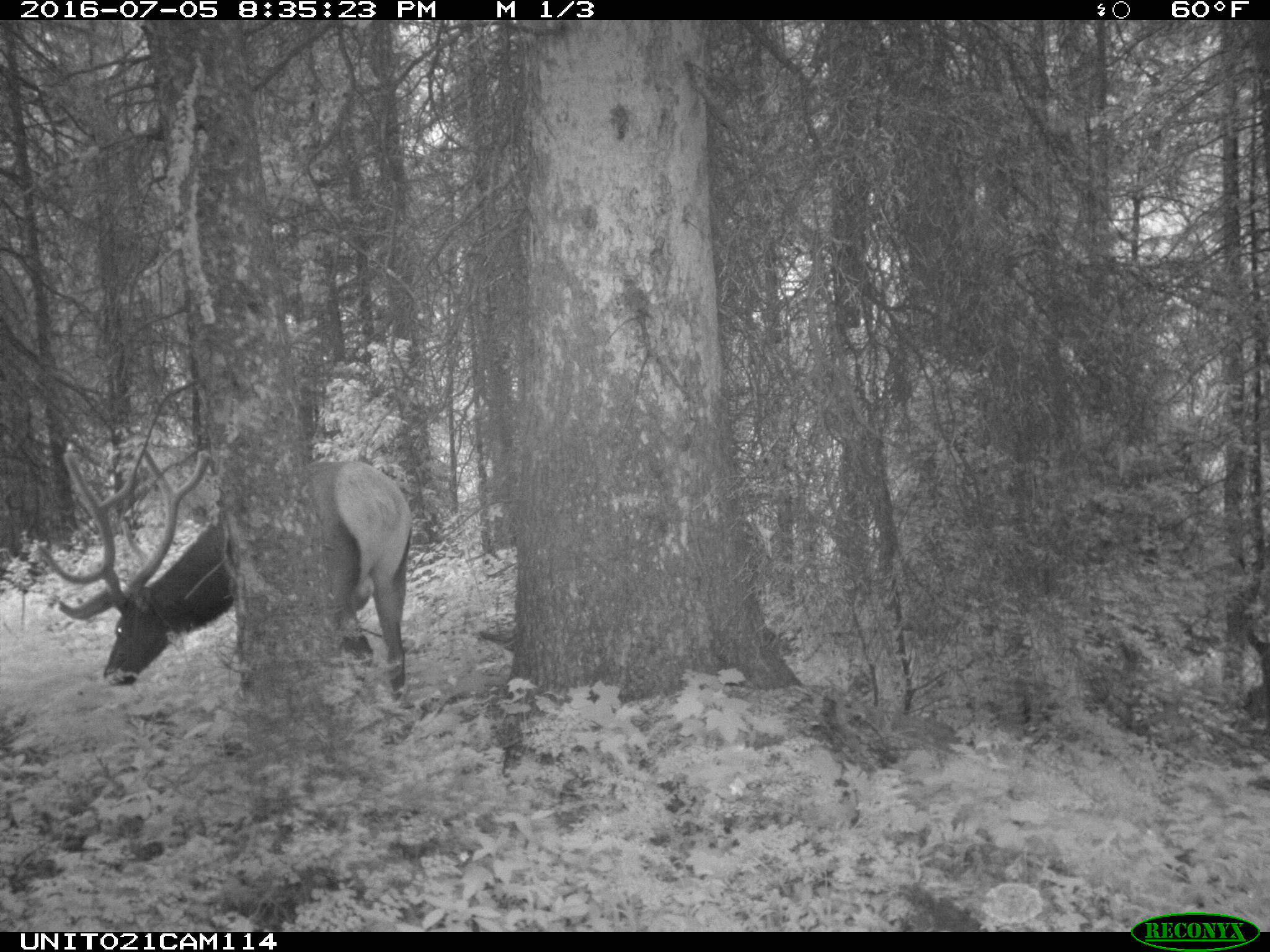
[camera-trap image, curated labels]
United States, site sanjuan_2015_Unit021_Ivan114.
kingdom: Animalia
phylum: Chordata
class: Mammalia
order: Artiodactyla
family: Cervidae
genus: Cervus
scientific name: Cervus elaphus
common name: red deer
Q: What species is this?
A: Cervus elaphus (red deer).